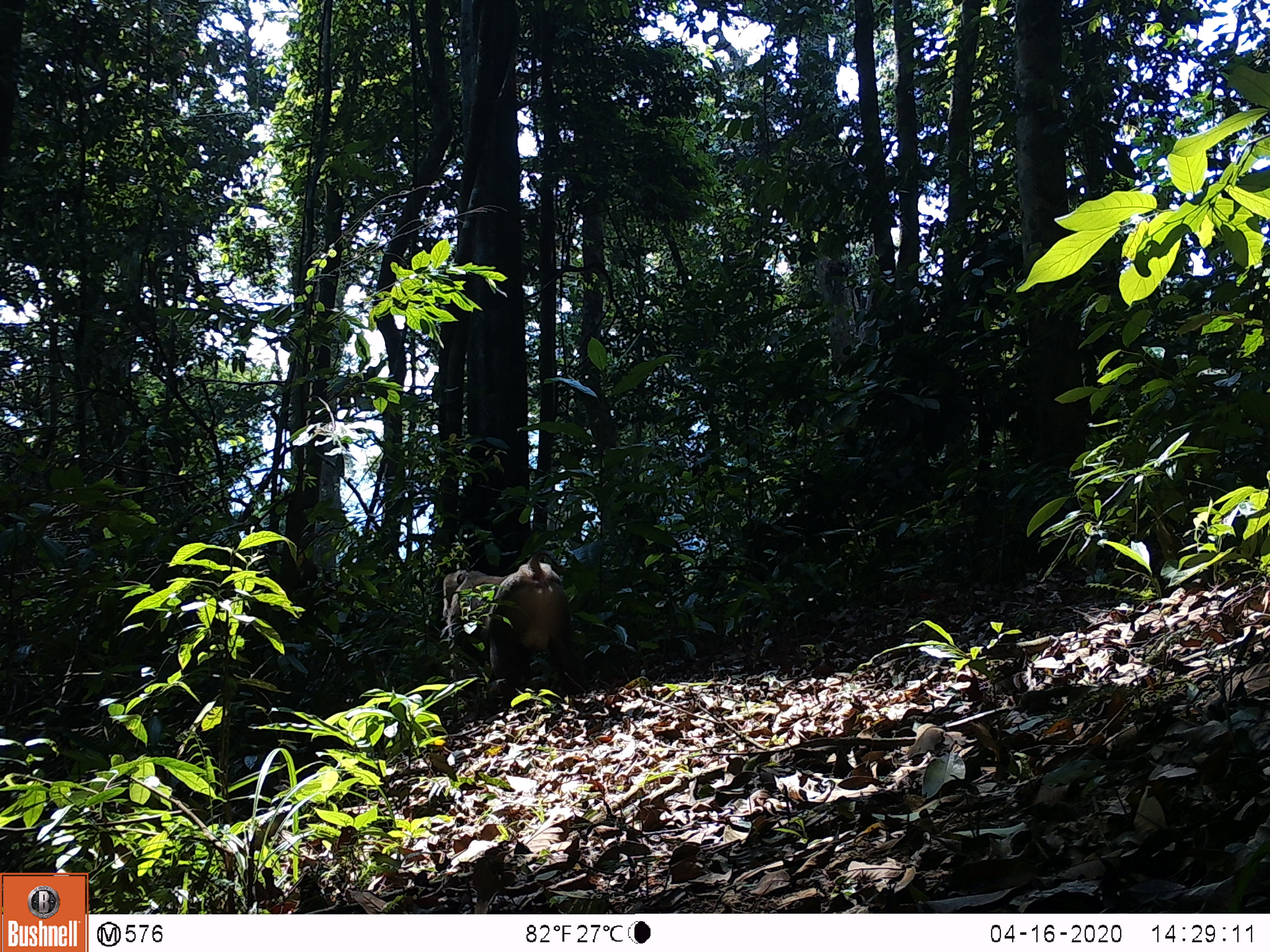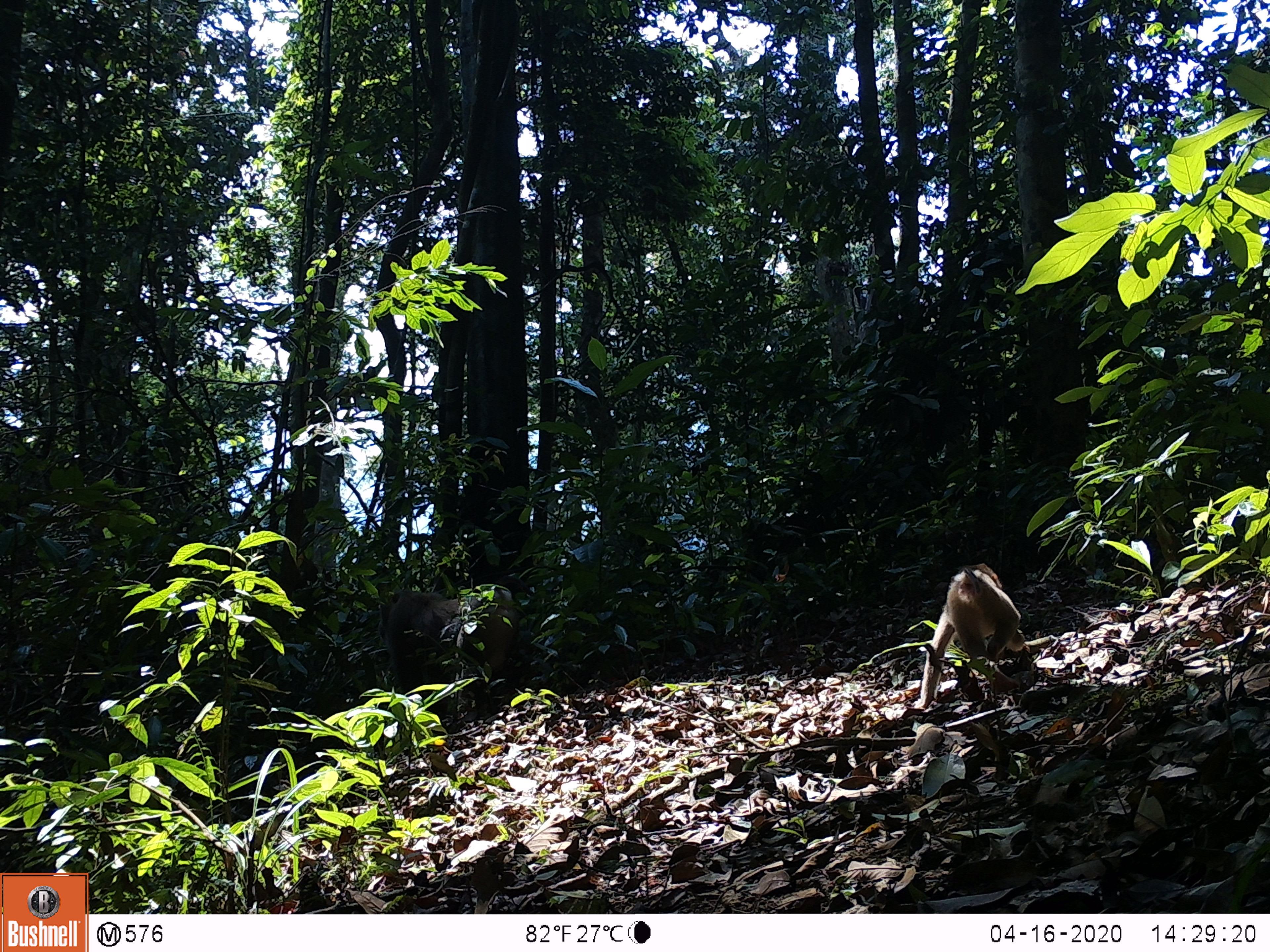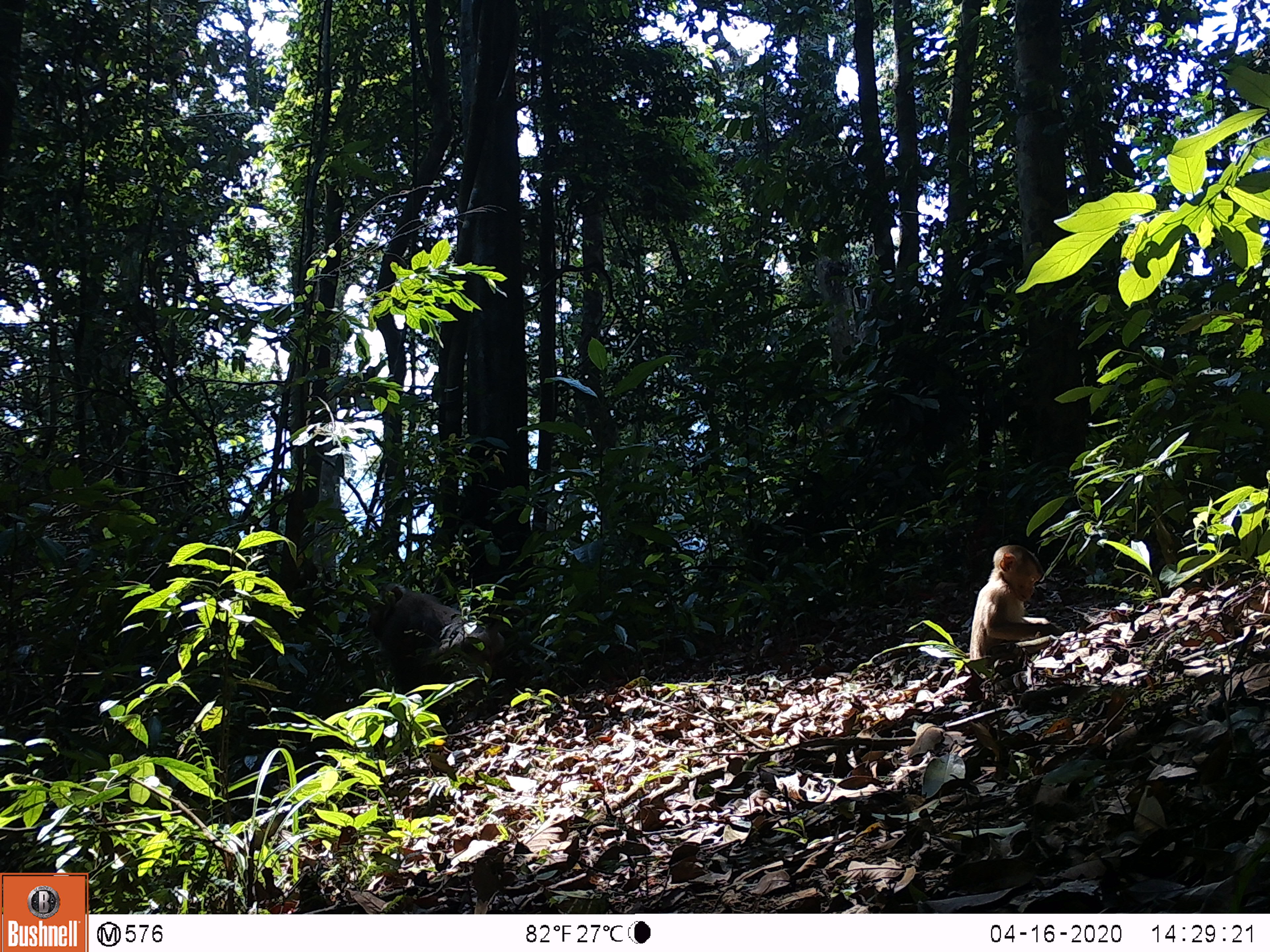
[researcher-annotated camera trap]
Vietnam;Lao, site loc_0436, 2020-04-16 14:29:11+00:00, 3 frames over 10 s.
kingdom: Animalia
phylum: Chordata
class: Mammalia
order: Primates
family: Cercopithecidae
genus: Macaca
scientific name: Macaca nemestrina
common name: pig-tailed macaque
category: pig tailed macaque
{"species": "pig tailed macaque (pig-tailed macaque) (Macaca nemestrina)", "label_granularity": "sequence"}